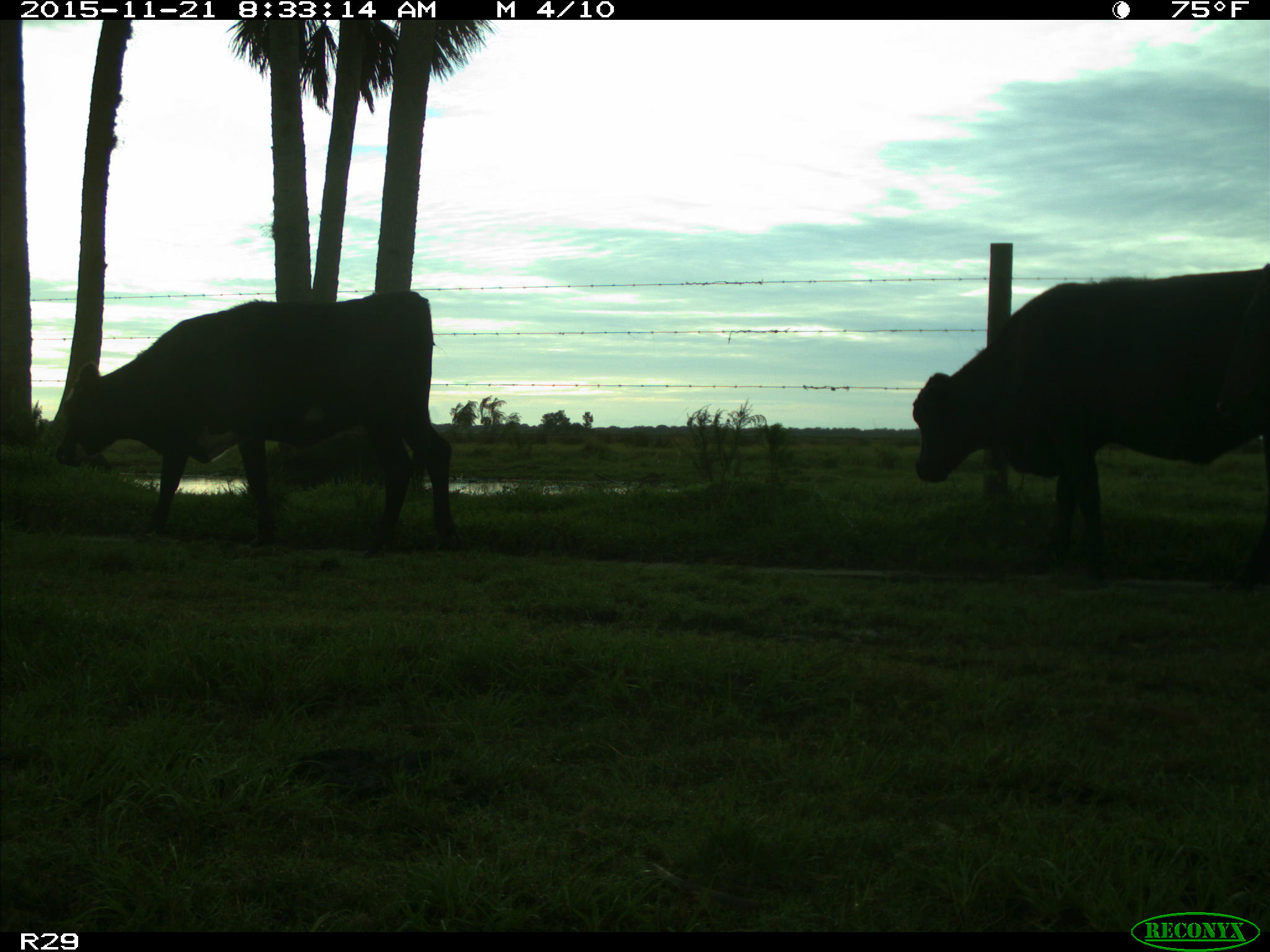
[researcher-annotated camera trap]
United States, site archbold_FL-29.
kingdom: Animalia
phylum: Chordata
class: Mammalia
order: Artiodactyla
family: Bovidae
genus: Bos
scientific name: Bos taurus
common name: domestic cow